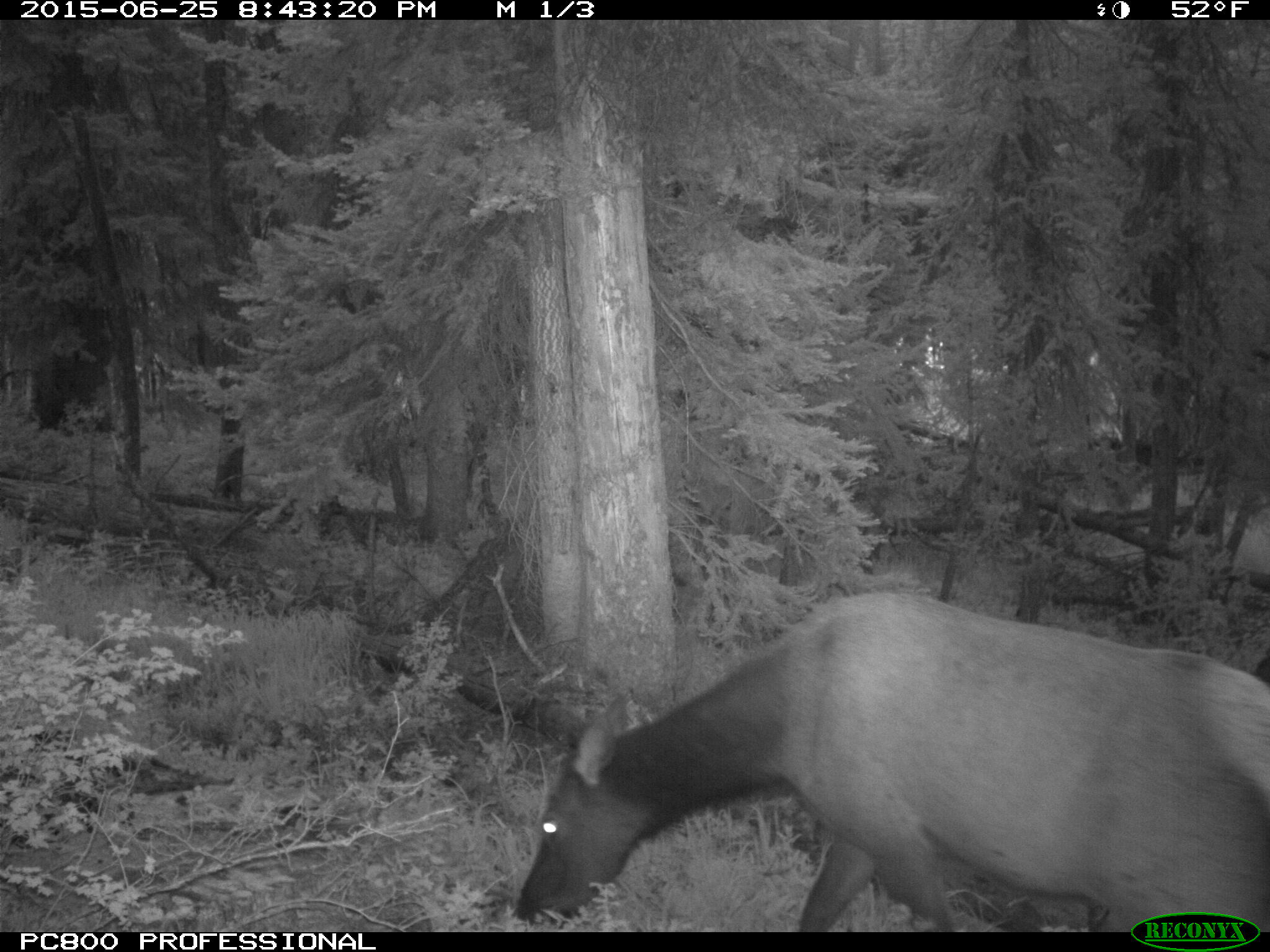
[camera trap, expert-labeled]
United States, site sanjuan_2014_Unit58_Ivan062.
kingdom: Animalia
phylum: Chordata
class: Mammalia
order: Artiodactyla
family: Cervidae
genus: Cervus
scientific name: Cervus elaphus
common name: red deer